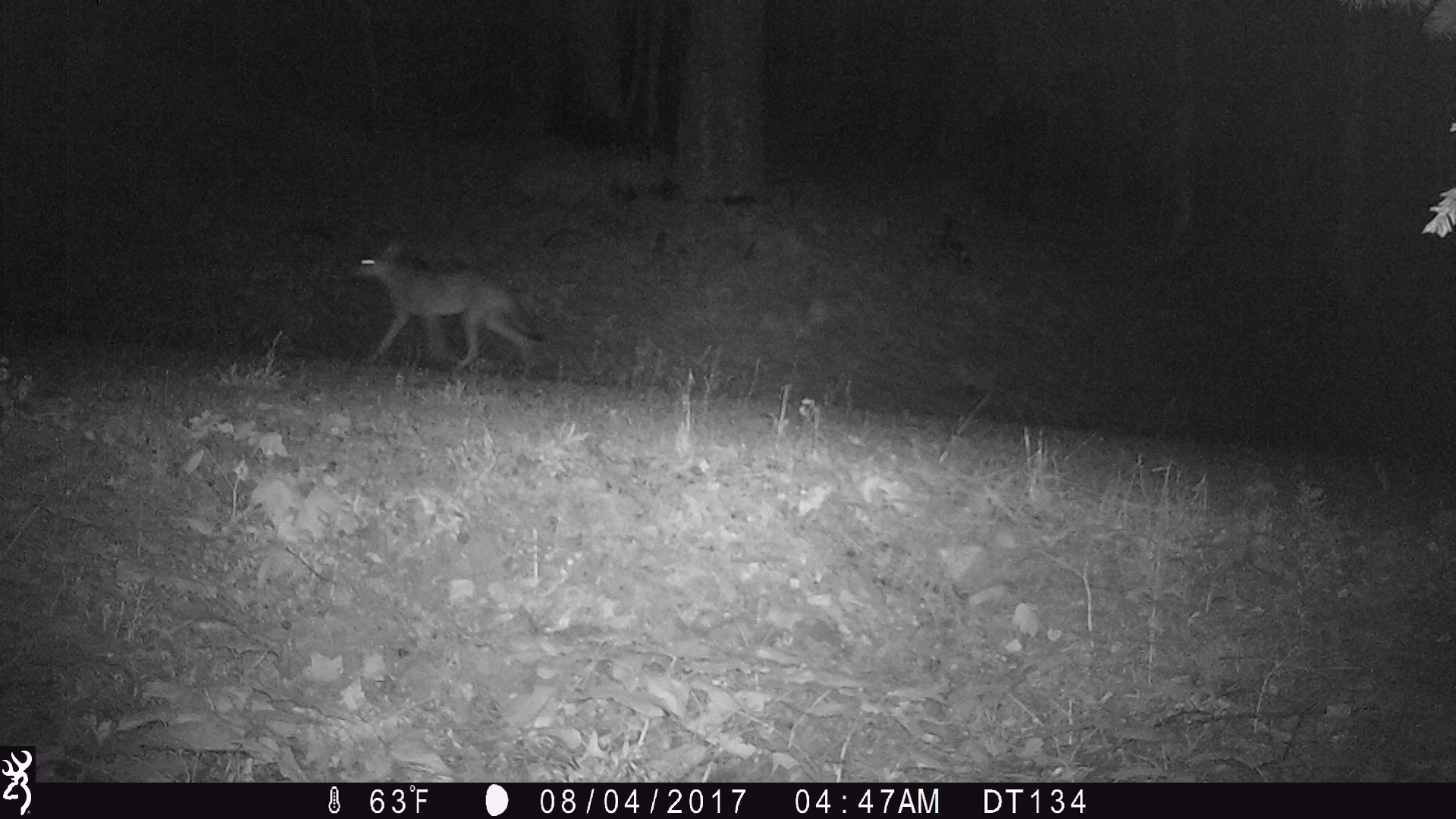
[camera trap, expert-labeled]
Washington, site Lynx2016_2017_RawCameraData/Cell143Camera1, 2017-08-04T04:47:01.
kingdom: Animalia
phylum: Chordata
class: Mammalia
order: Carnivora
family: Canidae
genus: Canis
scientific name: Canis latrans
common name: coyote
Canis latrans (coyote). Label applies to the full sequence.